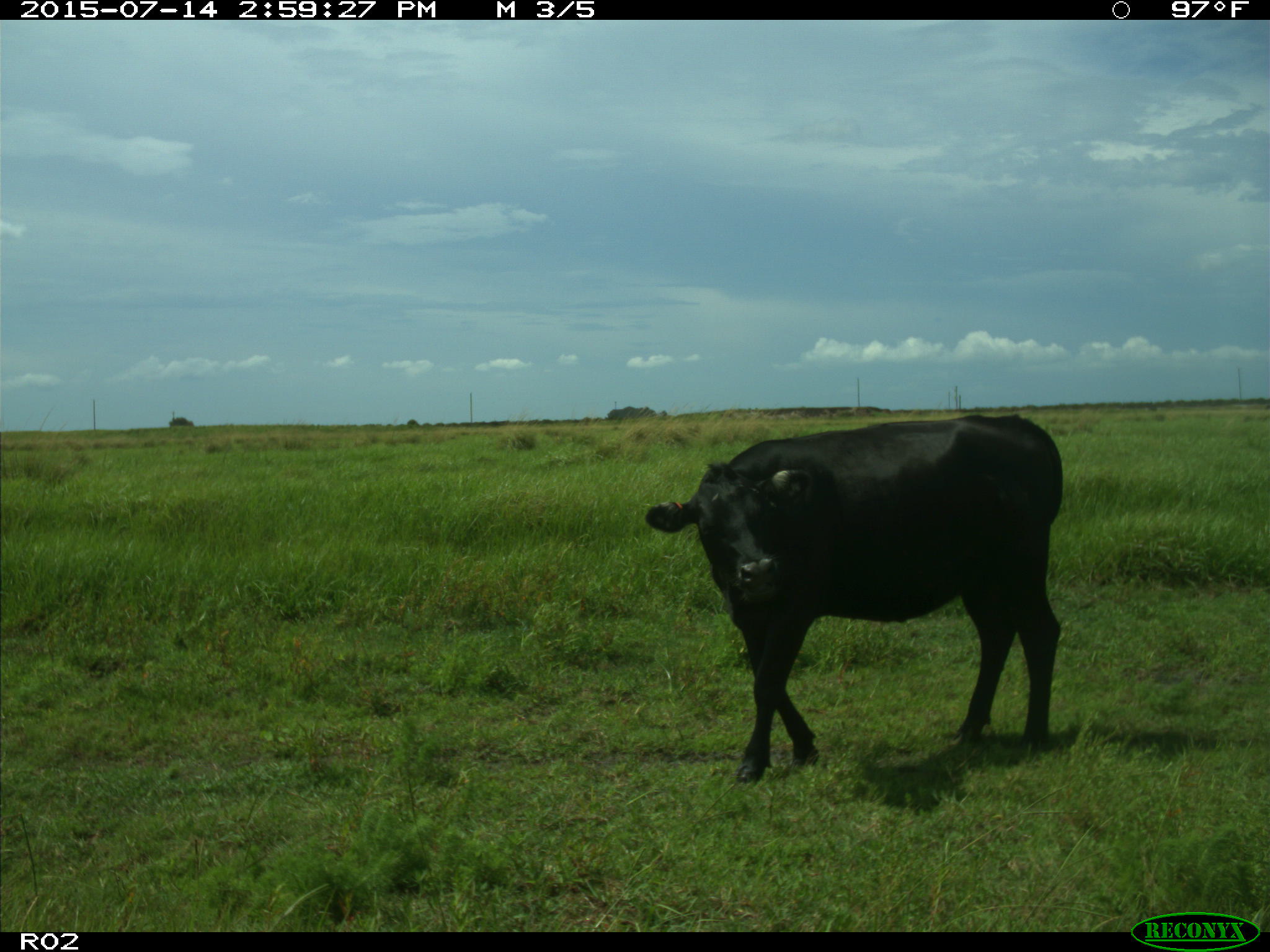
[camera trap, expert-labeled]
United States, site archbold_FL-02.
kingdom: Animalia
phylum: Chordata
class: Mammalia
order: Artiodactyla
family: Bovidae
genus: Bos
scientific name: Bos taurus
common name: domestic cow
Bos taurus (domestic cow).